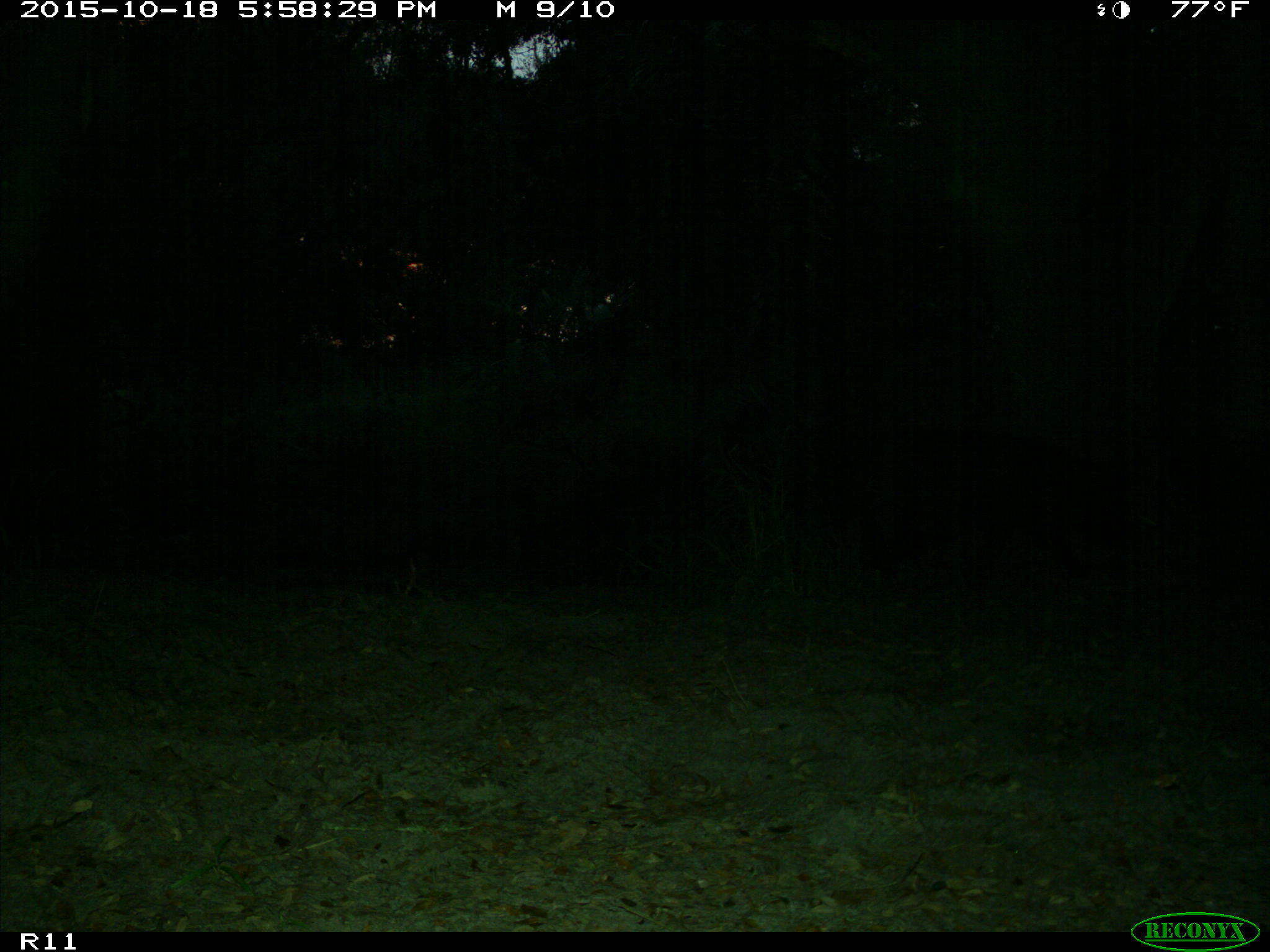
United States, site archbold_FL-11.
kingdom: Animalia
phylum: Chordata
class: Mammalia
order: Artiodactyla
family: Suidae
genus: Sus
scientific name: Sus scrofa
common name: wild boar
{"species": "Sus scrofa (wild boar)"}